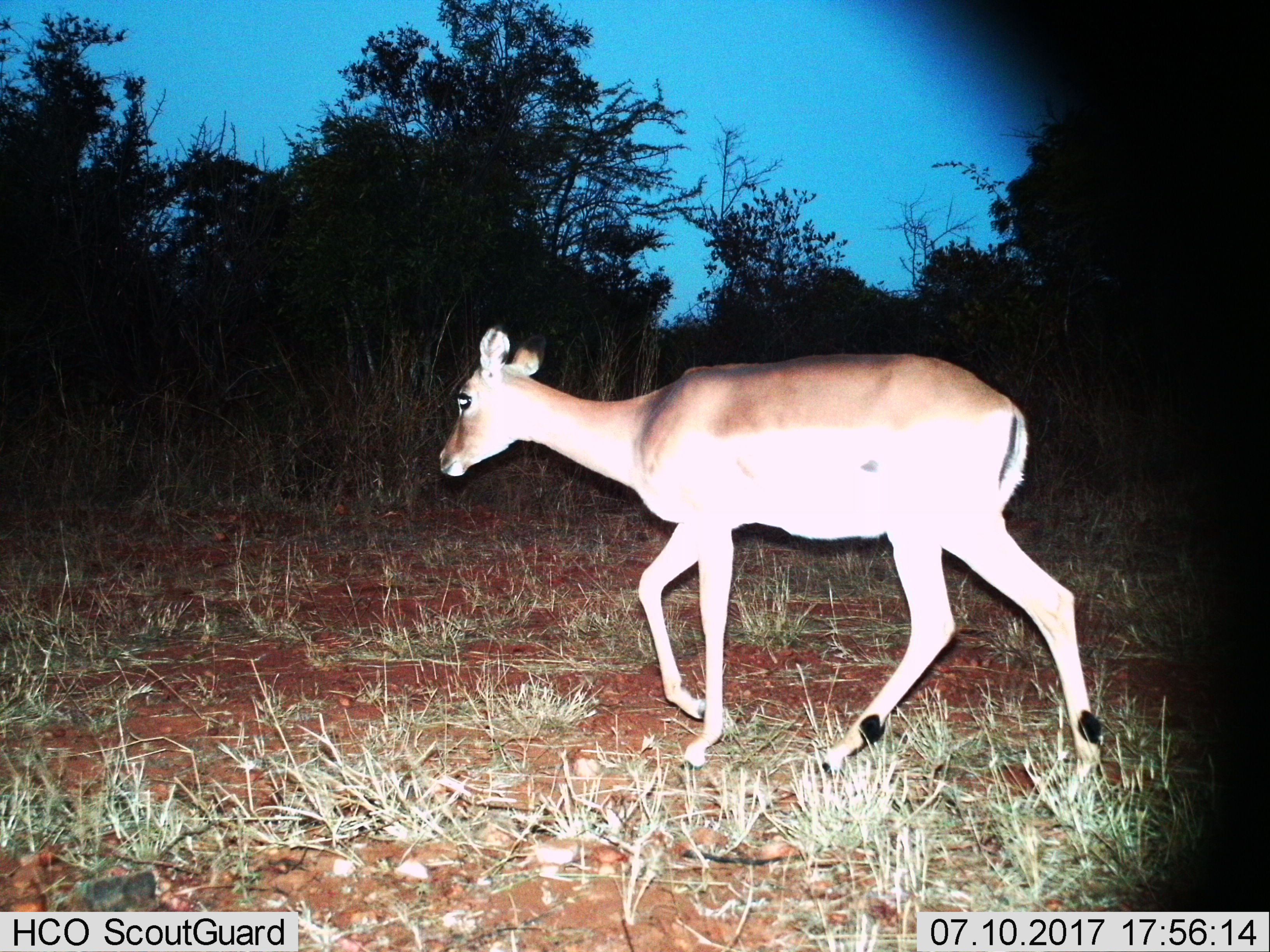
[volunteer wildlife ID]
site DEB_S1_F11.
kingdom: Animalia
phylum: Chordata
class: Mammalia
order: Artiodactyla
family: Bovidae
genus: Aepyceros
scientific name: Aepyceros melampus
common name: impala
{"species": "impala (Aepyceros melampus)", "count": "1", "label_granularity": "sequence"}